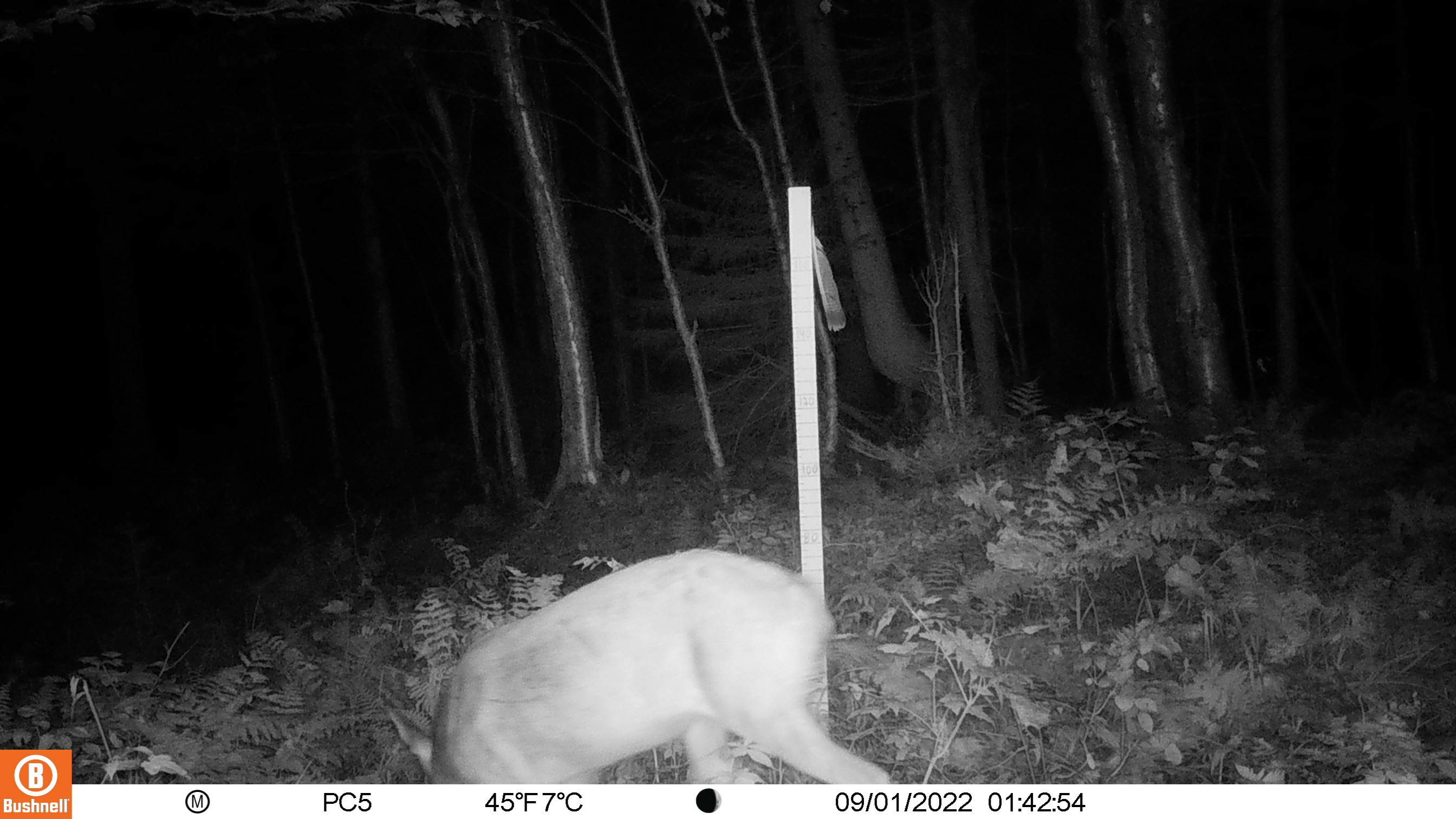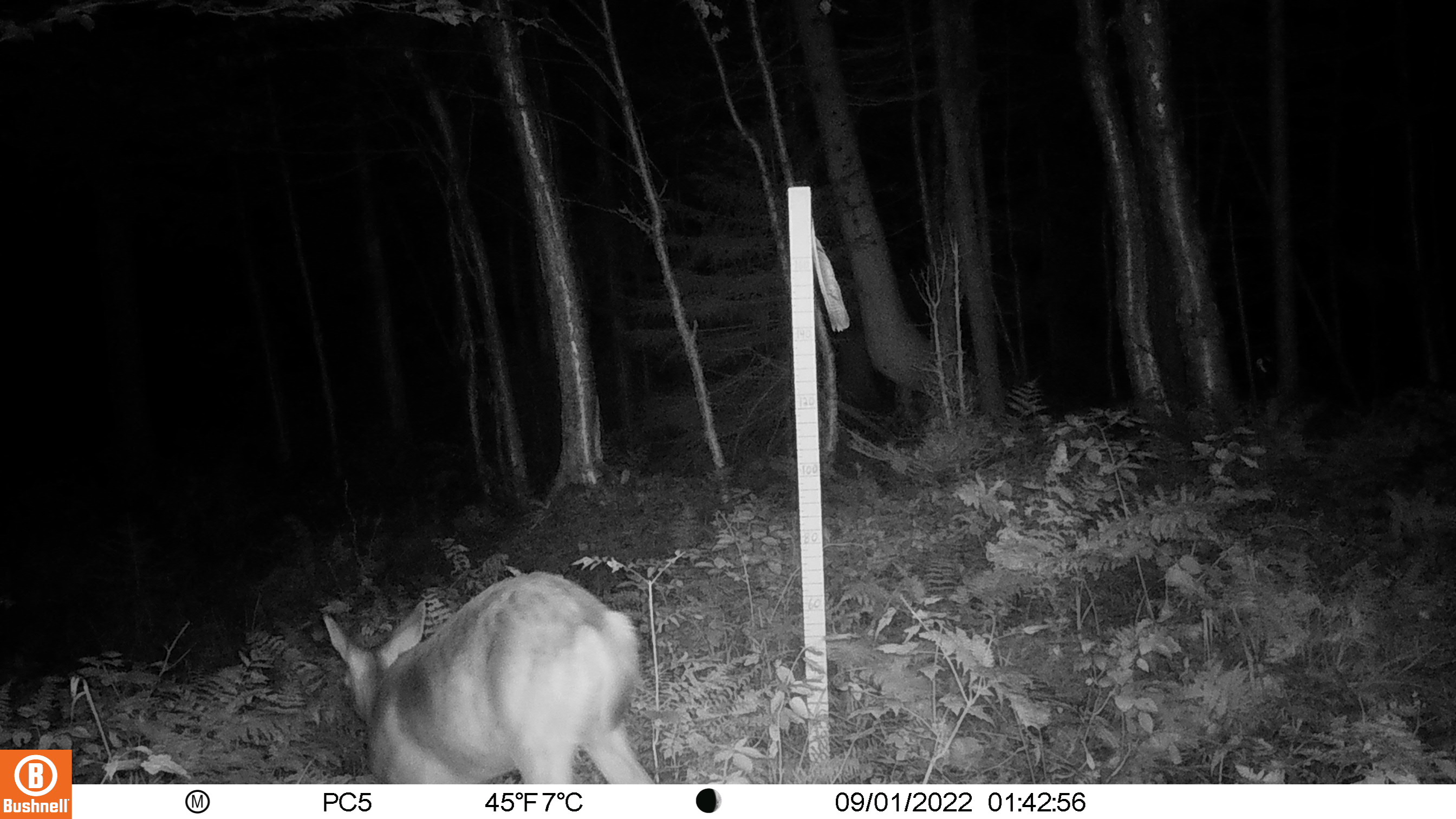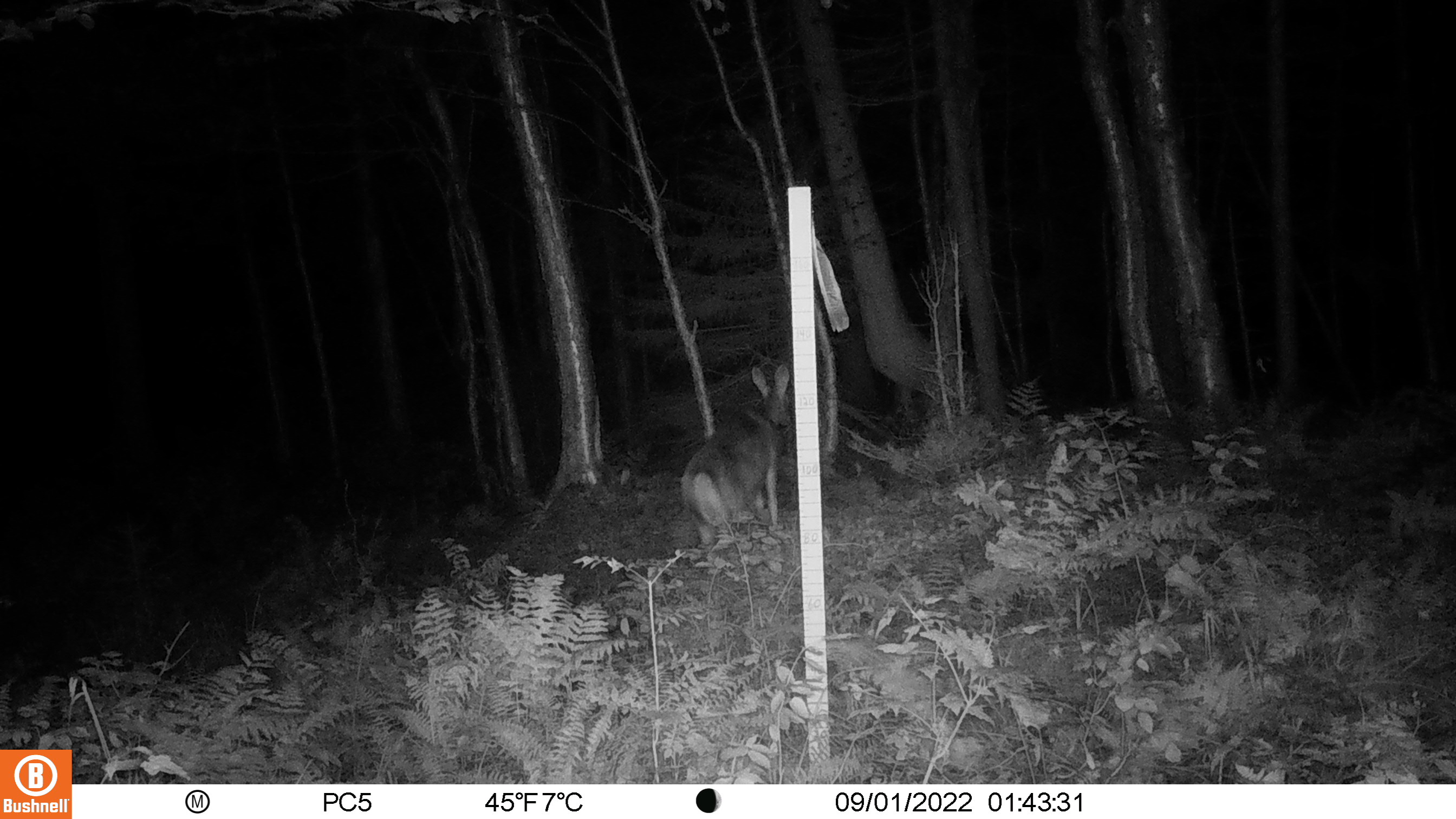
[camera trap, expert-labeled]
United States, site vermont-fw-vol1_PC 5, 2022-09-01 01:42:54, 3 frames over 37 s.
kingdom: Animalia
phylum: Chordata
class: Mammalia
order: Artiodactyla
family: Cervidae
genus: Odocoileus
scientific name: Odocoileus virginianus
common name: white-tailed deer